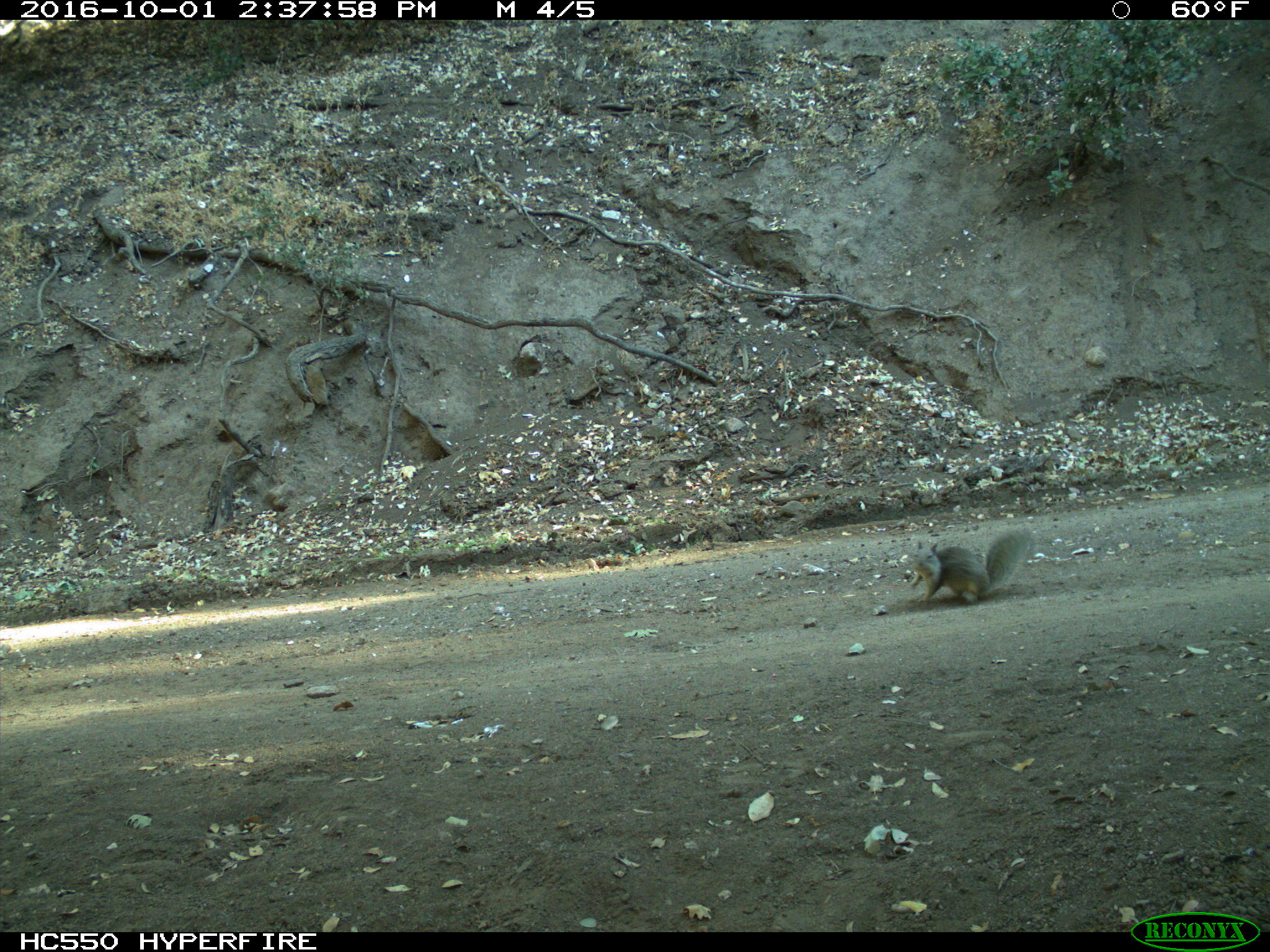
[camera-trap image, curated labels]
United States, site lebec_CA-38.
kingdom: Animalia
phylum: Chordata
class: Mammalia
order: Rodentia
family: Sciuridae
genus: Otospermophilus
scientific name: Otospermophilus beecheyi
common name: california ground squirrel